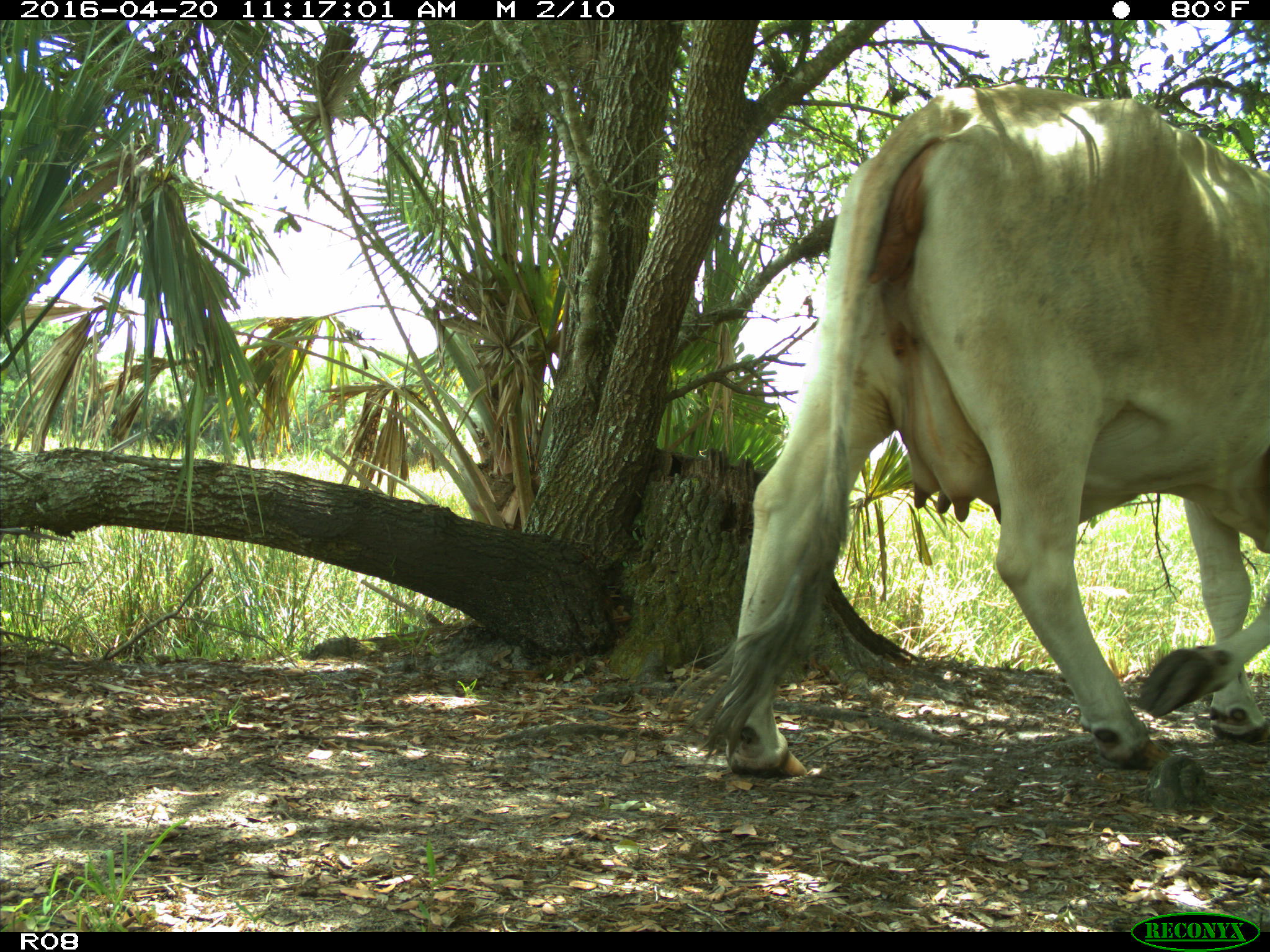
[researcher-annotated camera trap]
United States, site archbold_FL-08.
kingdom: Animalia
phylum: Chordata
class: Mammalia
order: Artiodactyla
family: Bovidae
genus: Bos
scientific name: Bos taurus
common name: domestic cow